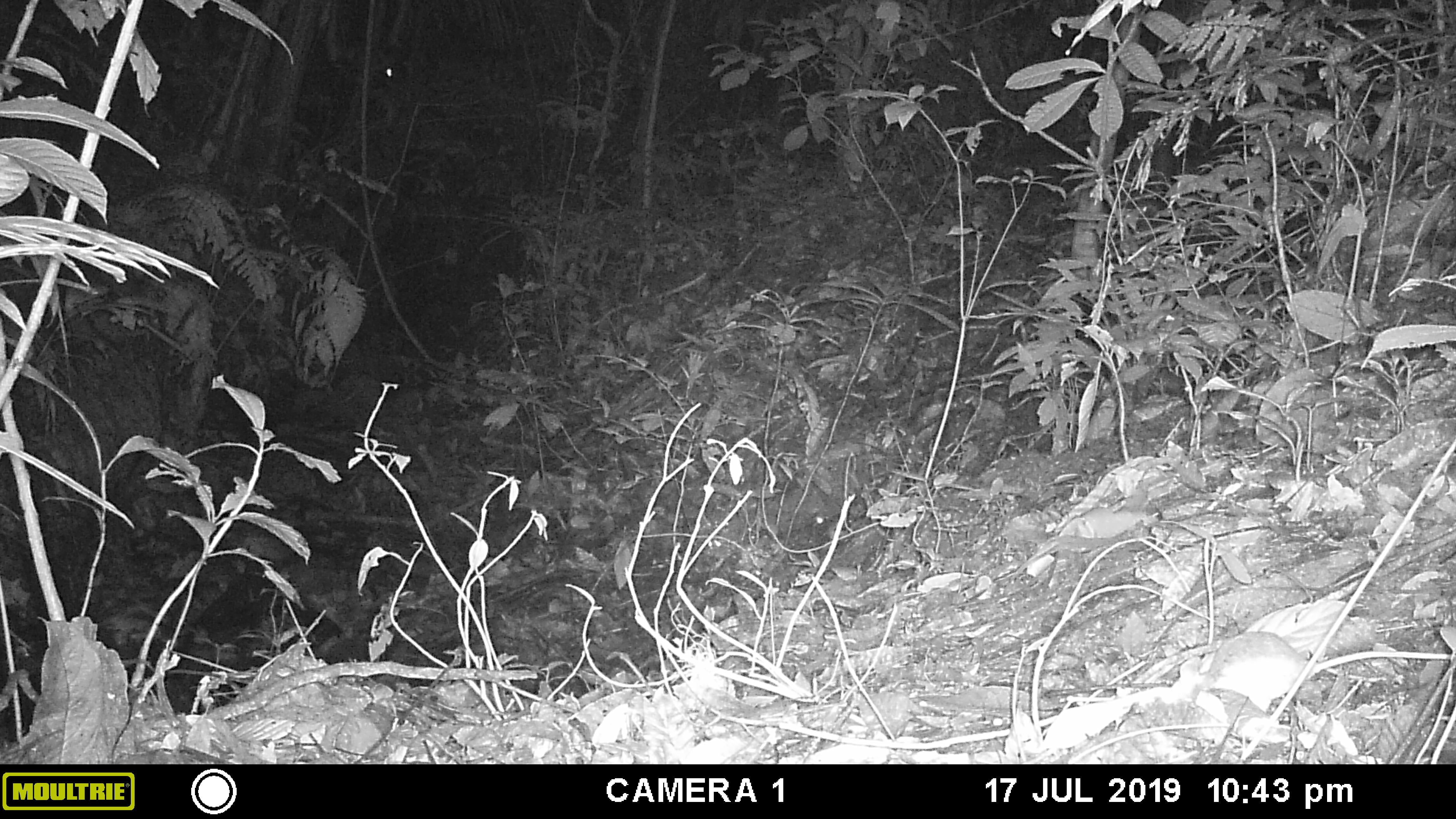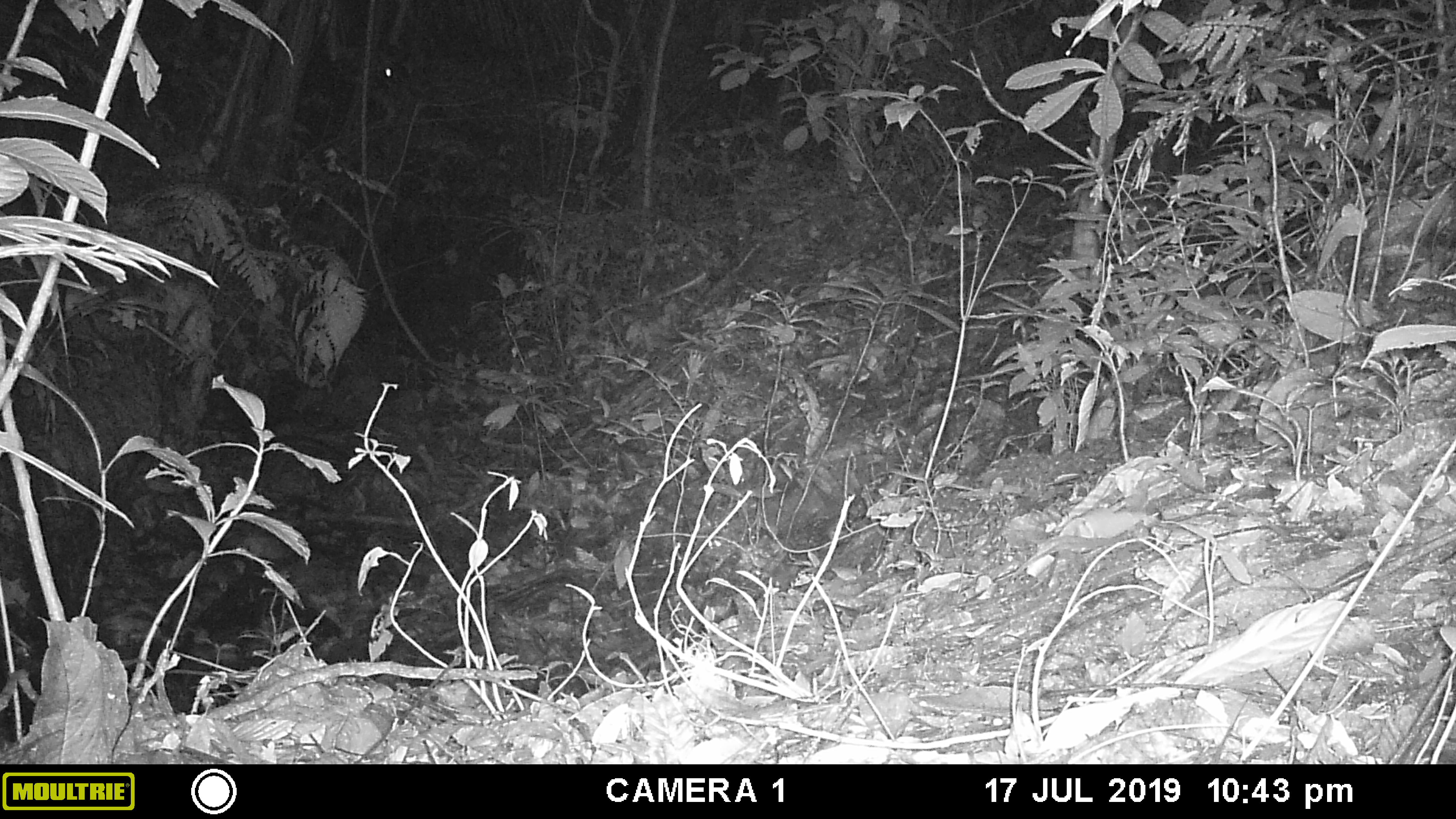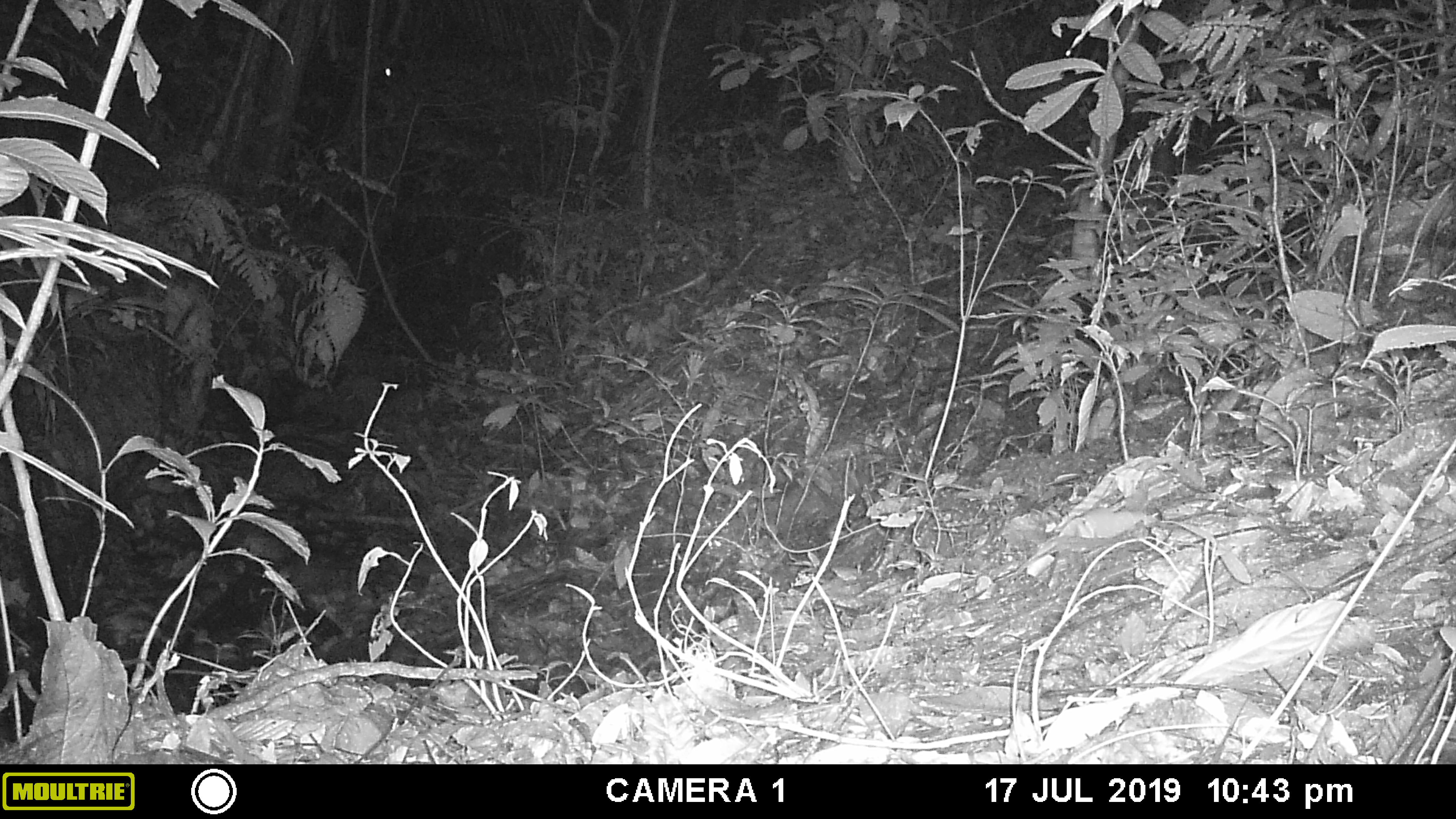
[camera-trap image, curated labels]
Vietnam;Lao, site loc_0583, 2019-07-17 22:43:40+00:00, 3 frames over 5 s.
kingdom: Animalia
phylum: Chordata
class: Mammalia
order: Rodentia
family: Muridae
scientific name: Muridae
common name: old-world mice and rats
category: unidentified murid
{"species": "unidentified murid (old-world mice and rats) (Muridae)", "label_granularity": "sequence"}